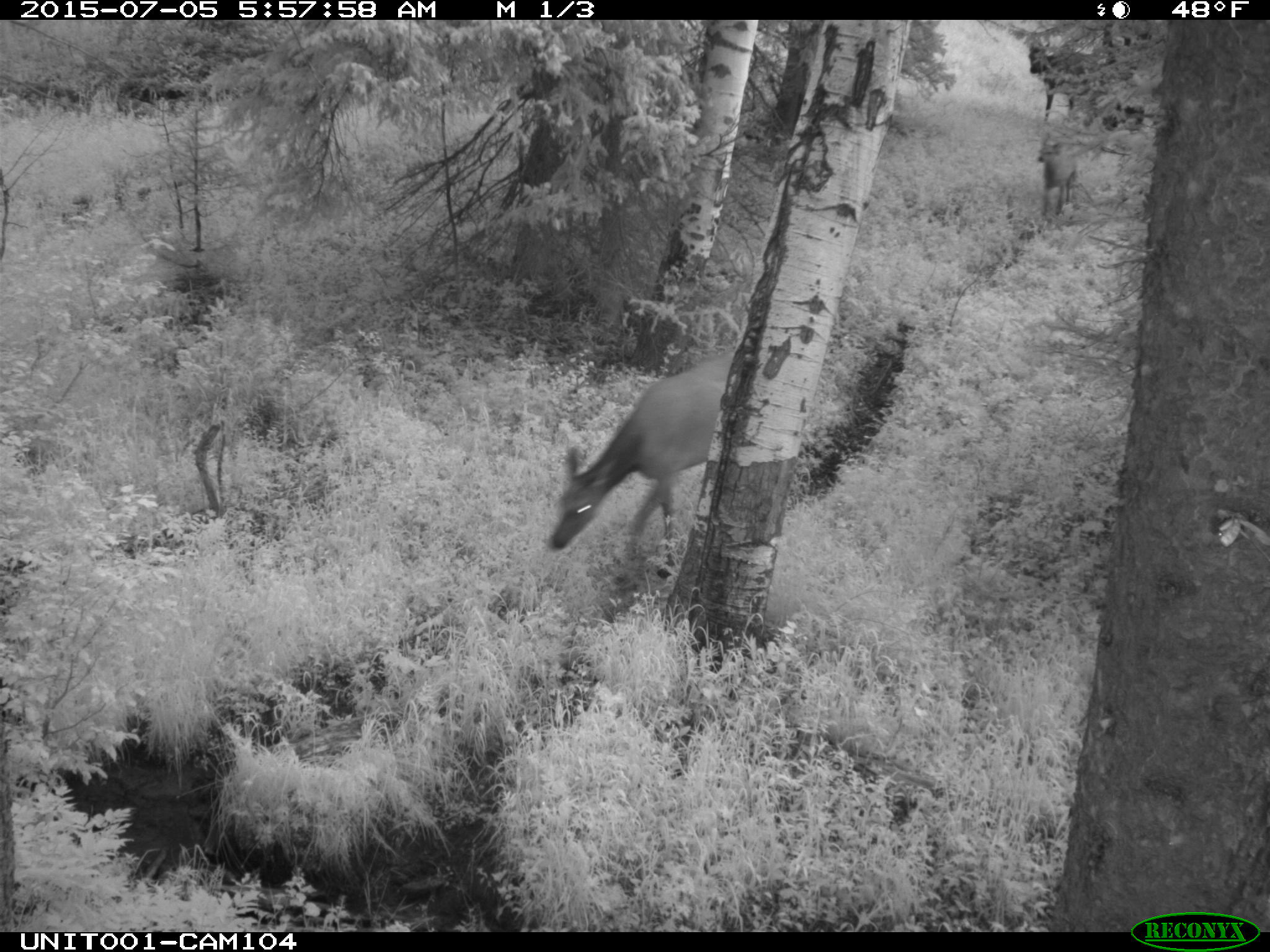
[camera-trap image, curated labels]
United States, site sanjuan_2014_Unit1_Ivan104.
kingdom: Animalia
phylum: Chordata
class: Mammalia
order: Artiodactyla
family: Cervidae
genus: Cervus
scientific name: Cervus elaphus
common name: red deer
Cervus elaphus (red deer).